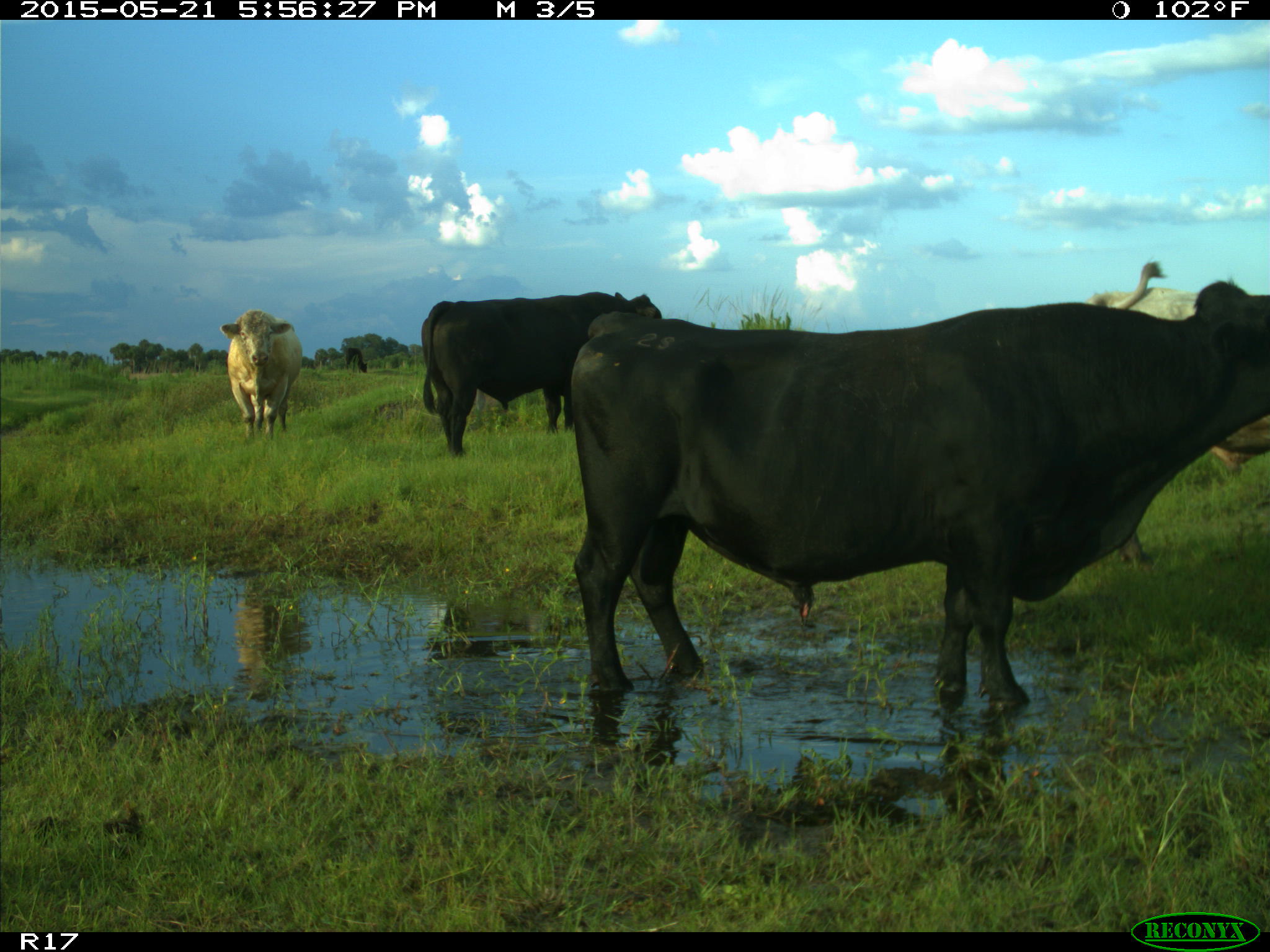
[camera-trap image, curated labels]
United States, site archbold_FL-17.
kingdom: Animalia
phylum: Chordata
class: Mammalia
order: Artiodactyla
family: Bovidae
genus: Bos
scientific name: Bos taurus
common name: domestic cow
Bos taurus (domestic cow).